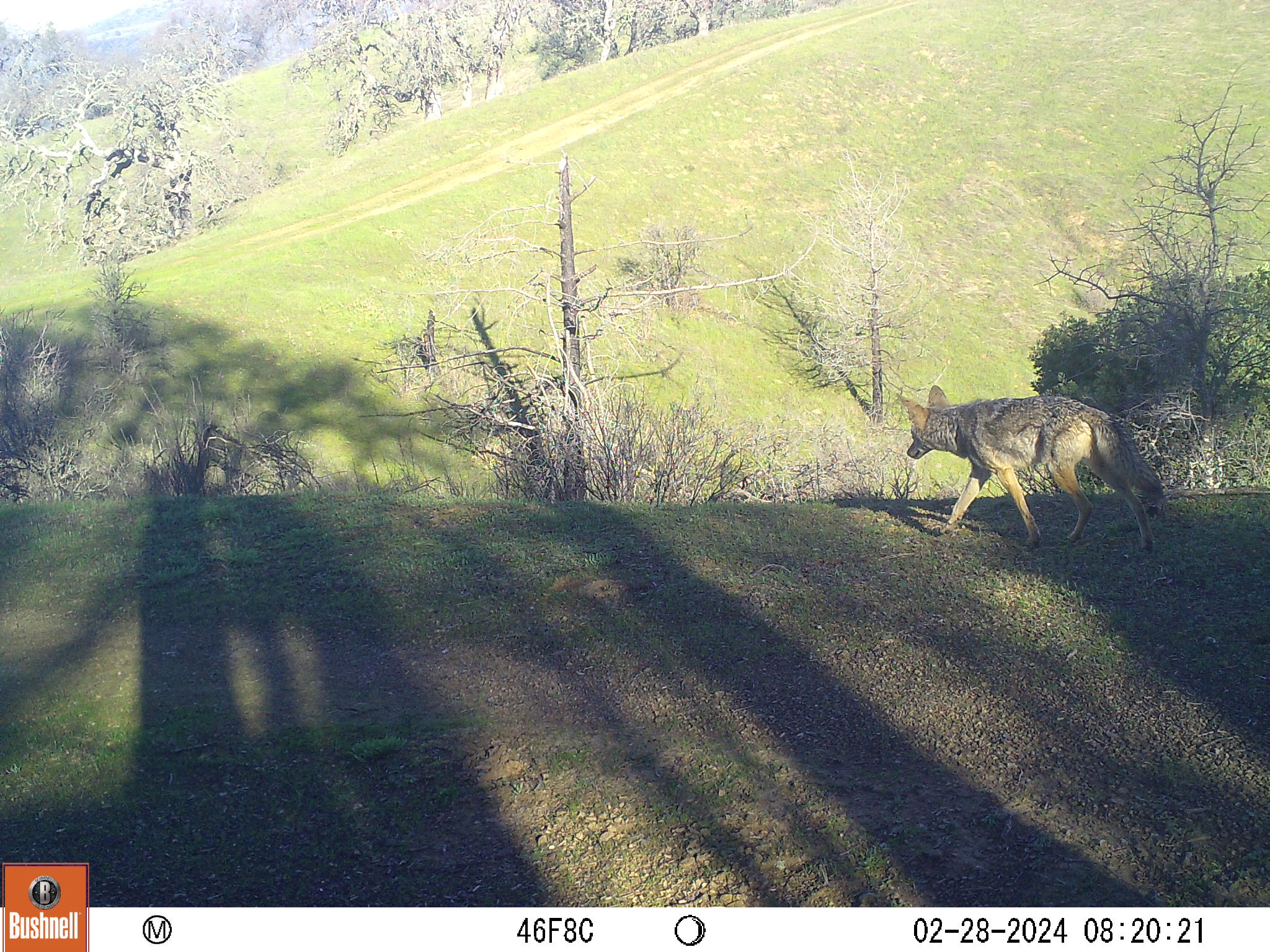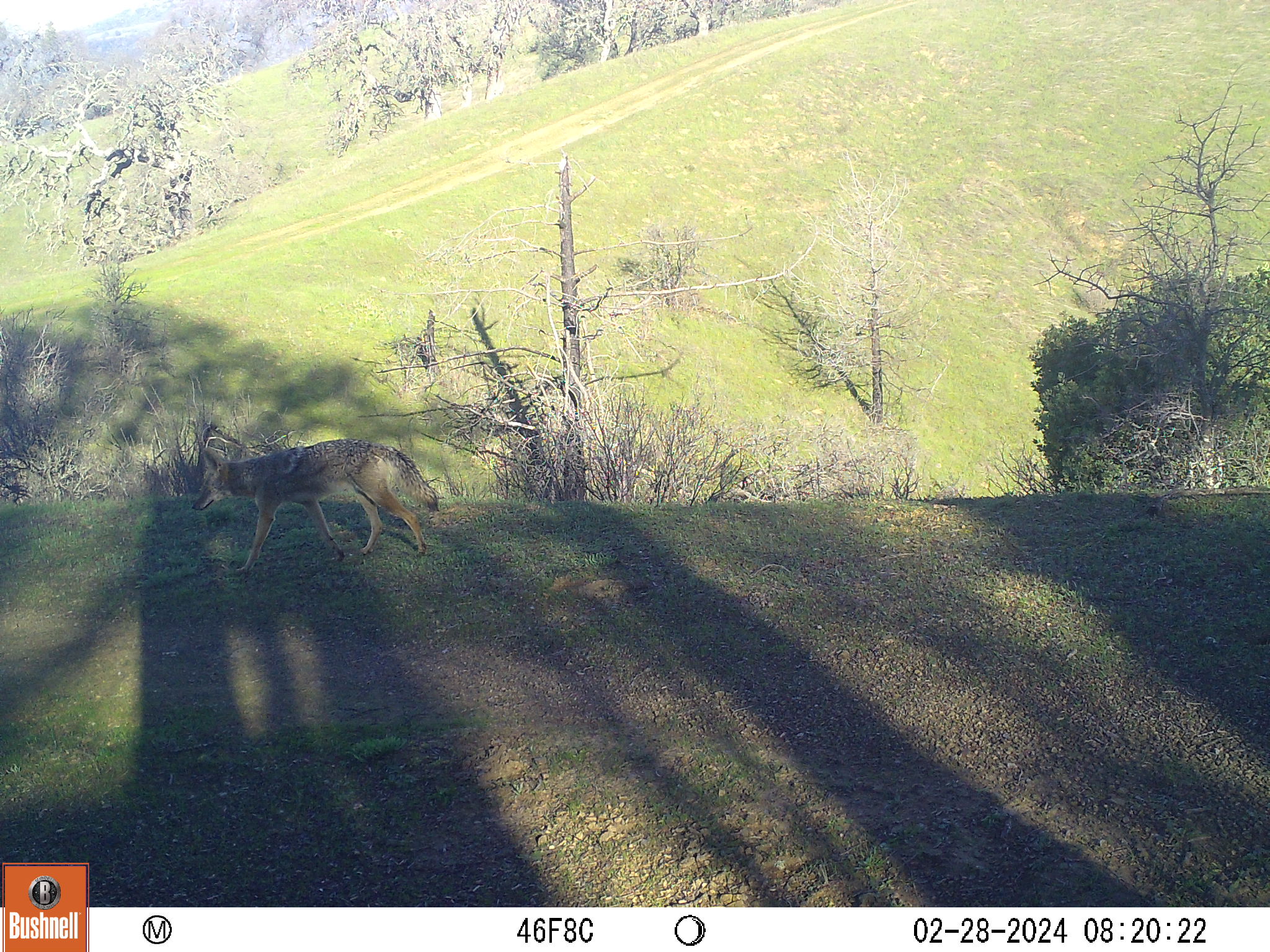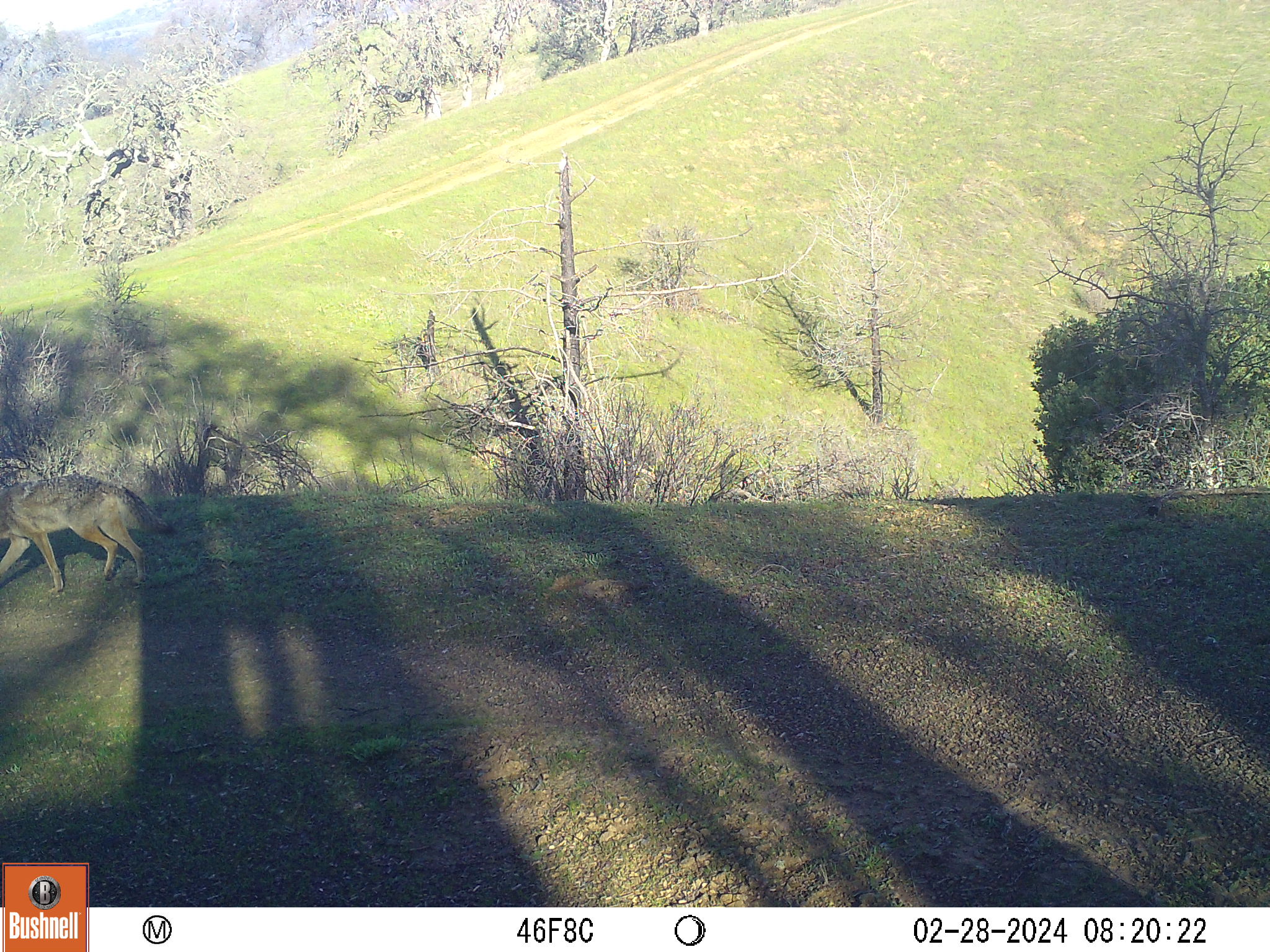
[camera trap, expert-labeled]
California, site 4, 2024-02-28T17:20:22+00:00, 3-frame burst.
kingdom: Animalia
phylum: Chordata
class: Mammalia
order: Carnivora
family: Canidae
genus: Canis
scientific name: Canis latrans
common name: coyote